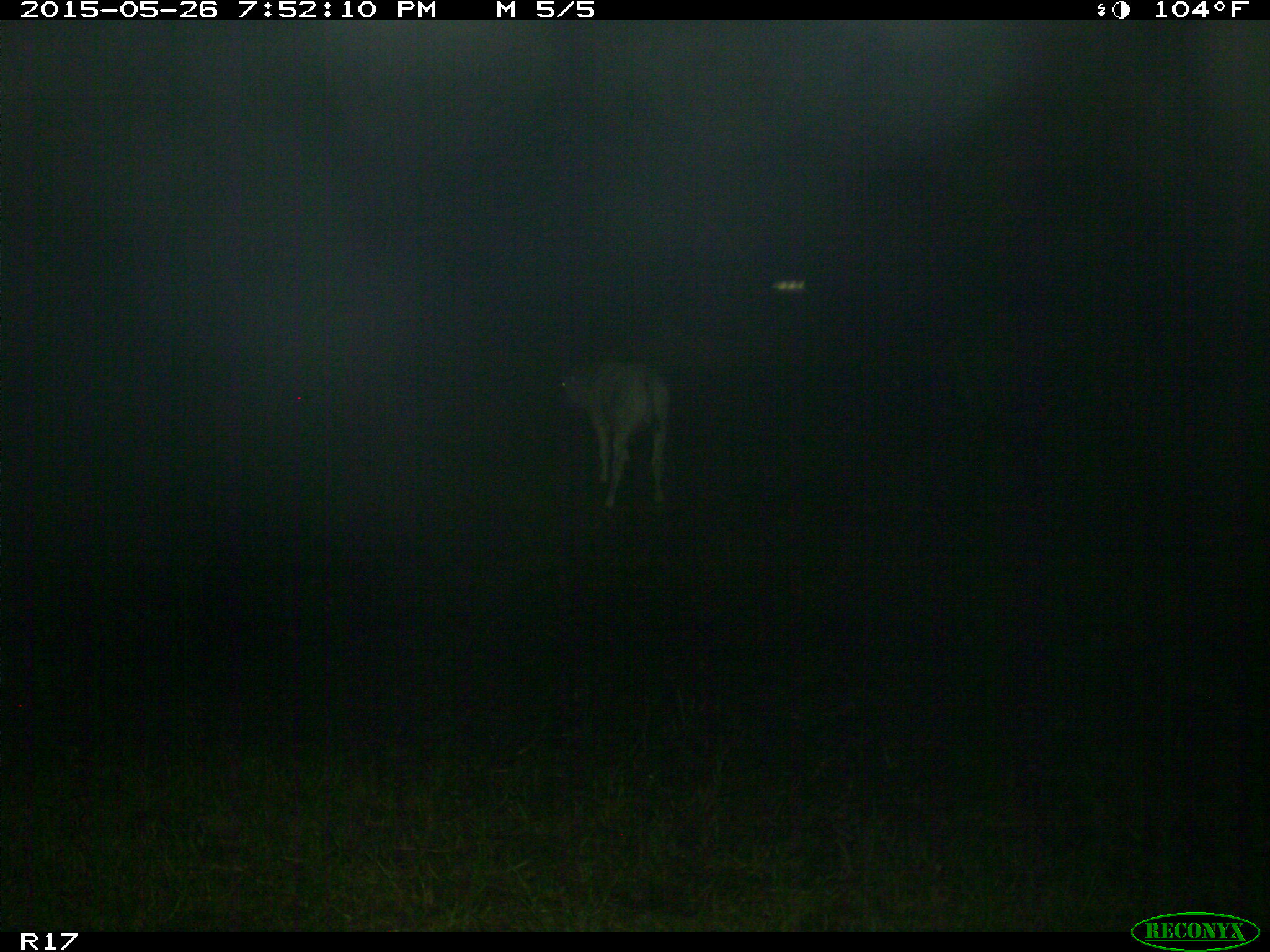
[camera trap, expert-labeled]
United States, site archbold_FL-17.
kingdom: Animalia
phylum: Chordata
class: Mammalia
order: Artiodactyla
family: Bovidae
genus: Bos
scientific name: Bos taurus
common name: domestic cow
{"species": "Bos taurus (domestic cow)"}